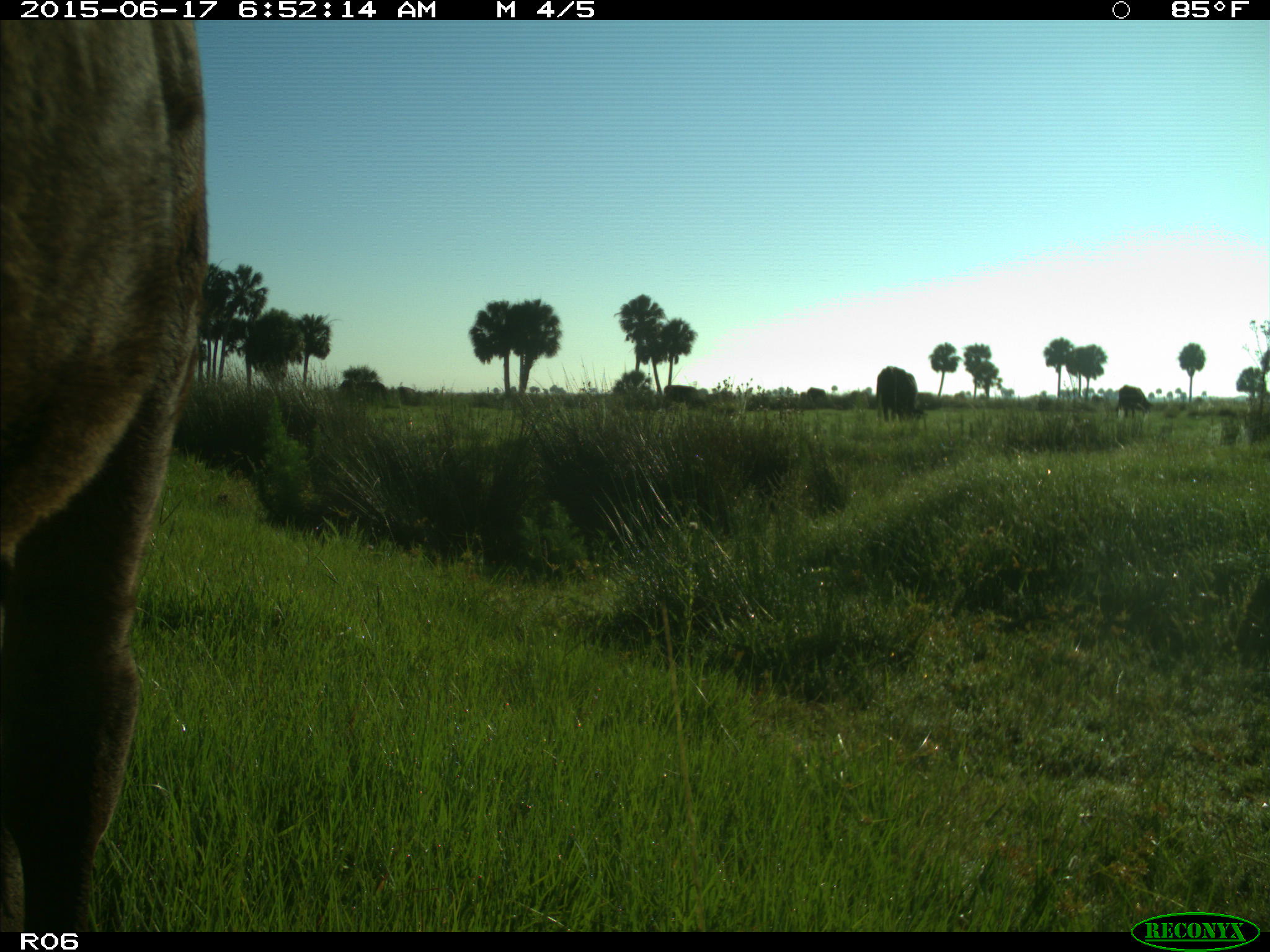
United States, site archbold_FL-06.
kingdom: Animalia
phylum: Chordata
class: Mammalia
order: Artiodactyla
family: Bovidae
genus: Bos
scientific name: Bos taurus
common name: domestic cow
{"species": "Bos taurus (domestic cow)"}